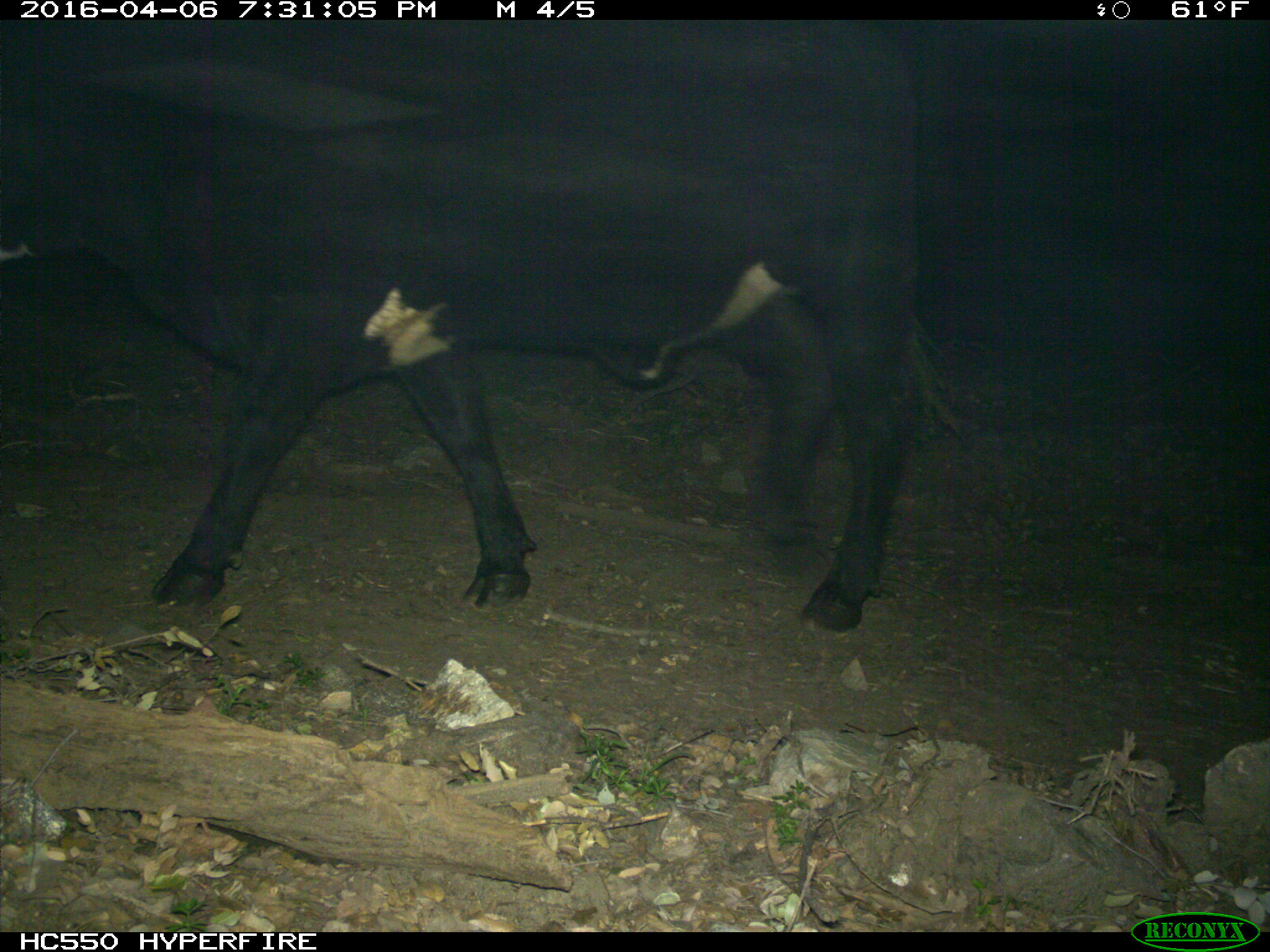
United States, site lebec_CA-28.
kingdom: Animalia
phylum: Chordata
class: Mammalia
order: Artiodactyla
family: Bovidae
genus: Bos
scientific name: Bos taurus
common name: domestic cow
Bos taurus (domestic cow).